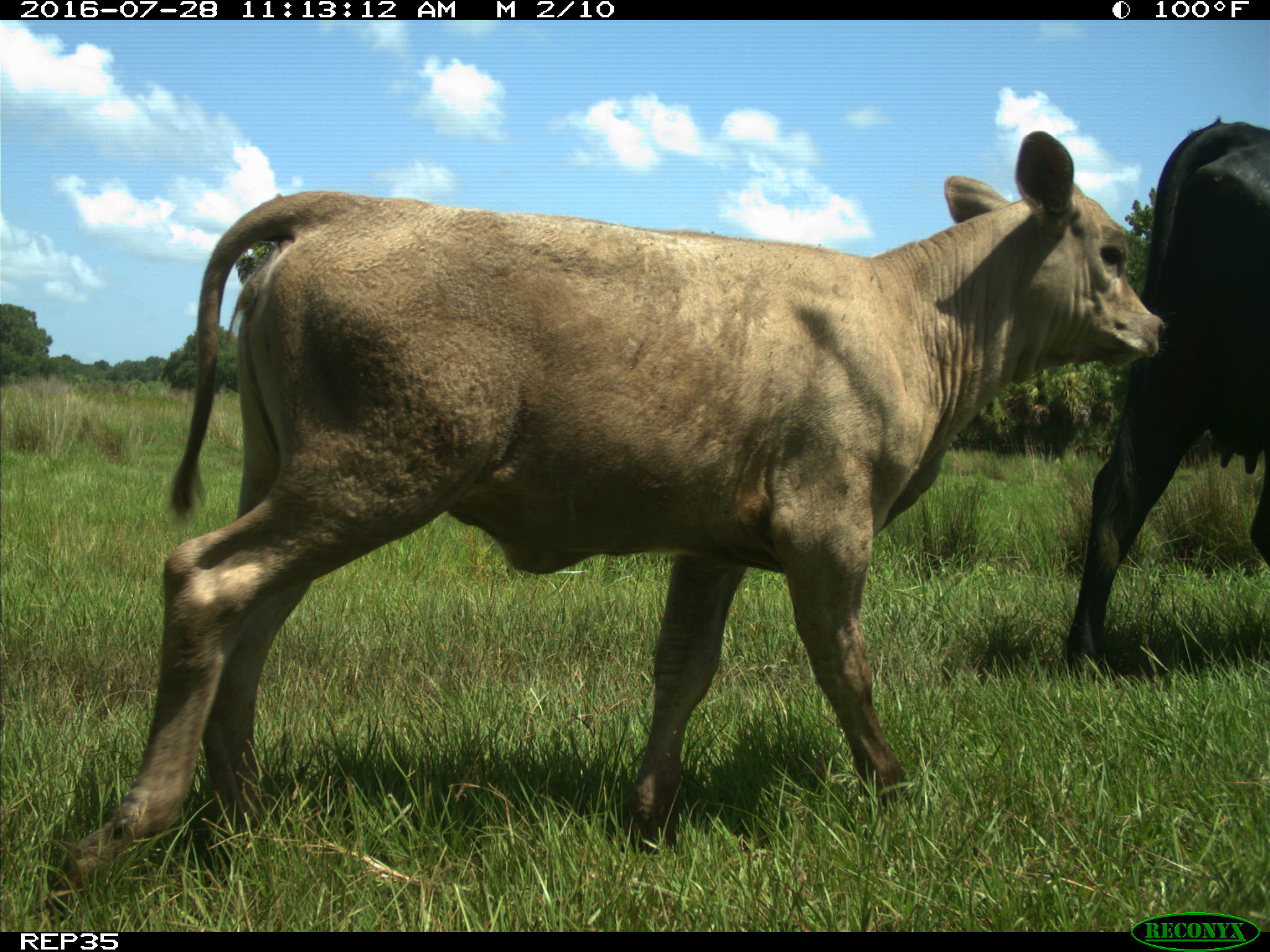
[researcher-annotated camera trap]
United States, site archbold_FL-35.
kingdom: Animalia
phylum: Chordata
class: Mammalia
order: Artiodactyla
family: Bovidae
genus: Bos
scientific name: Bos taurus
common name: domestic cow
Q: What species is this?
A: Bos taurus (domestic cow).